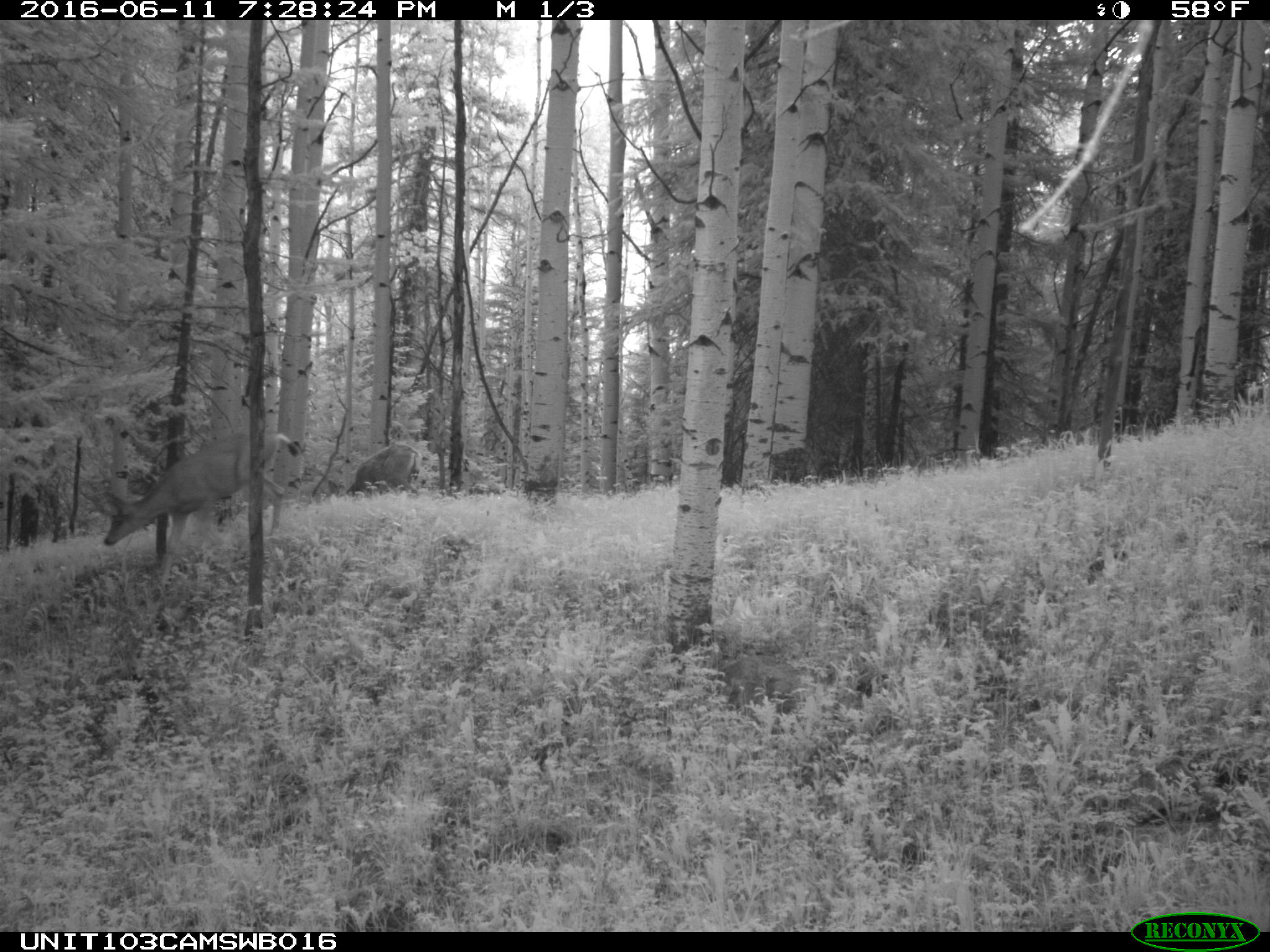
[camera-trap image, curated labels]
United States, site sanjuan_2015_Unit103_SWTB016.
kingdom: Animalia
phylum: Chordata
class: Mammalia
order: Artiodactyla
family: Cervidae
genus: Odocoileus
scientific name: Odocoileus hemionus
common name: mule deer